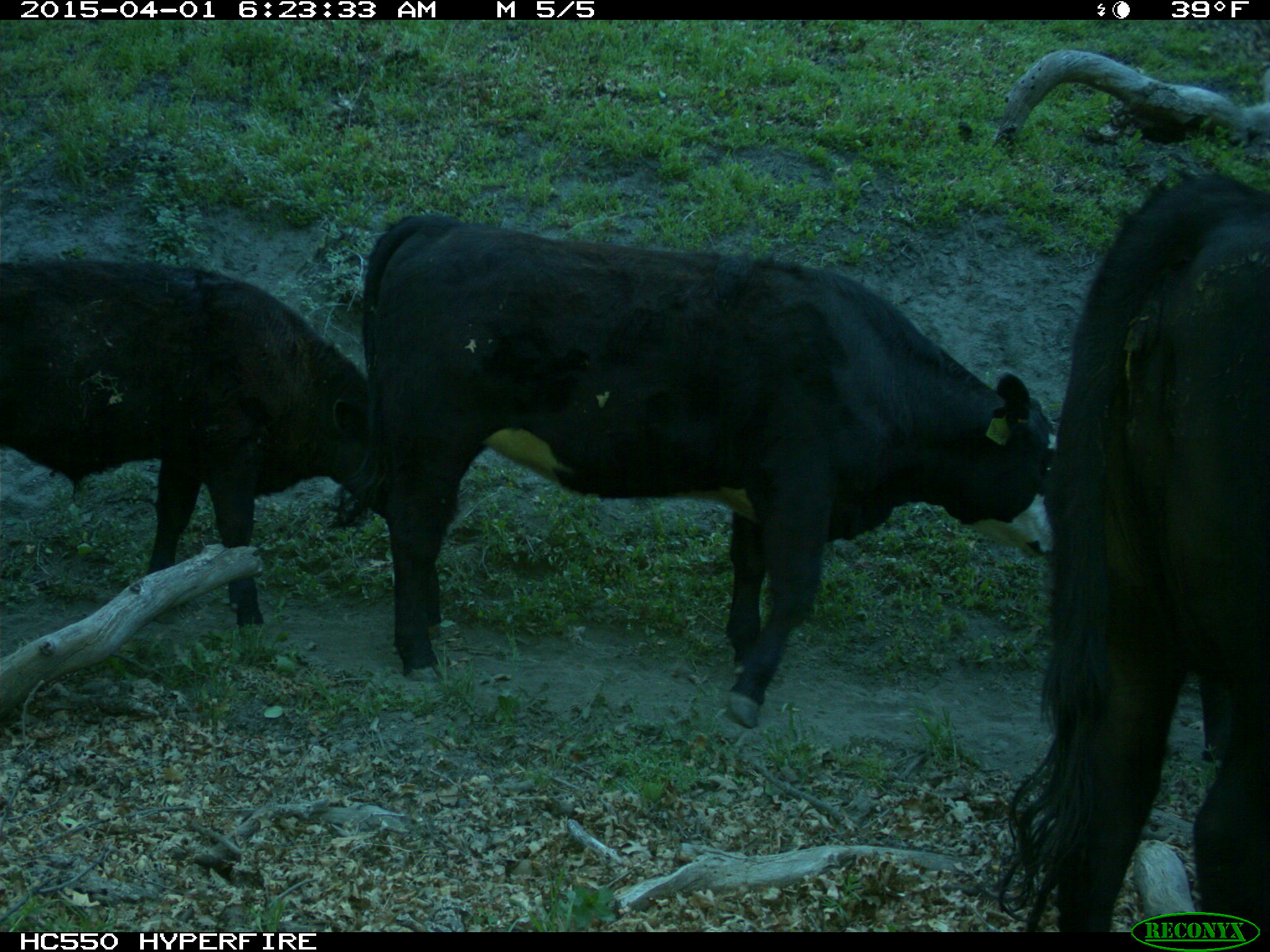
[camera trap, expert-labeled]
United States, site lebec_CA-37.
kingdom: Animalia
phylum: Chordata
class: Mammalia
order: Artiodactyla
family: Bovidae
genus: Bos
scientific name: Bos taurus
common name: domestic cow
Bos taurus (domestic cow).